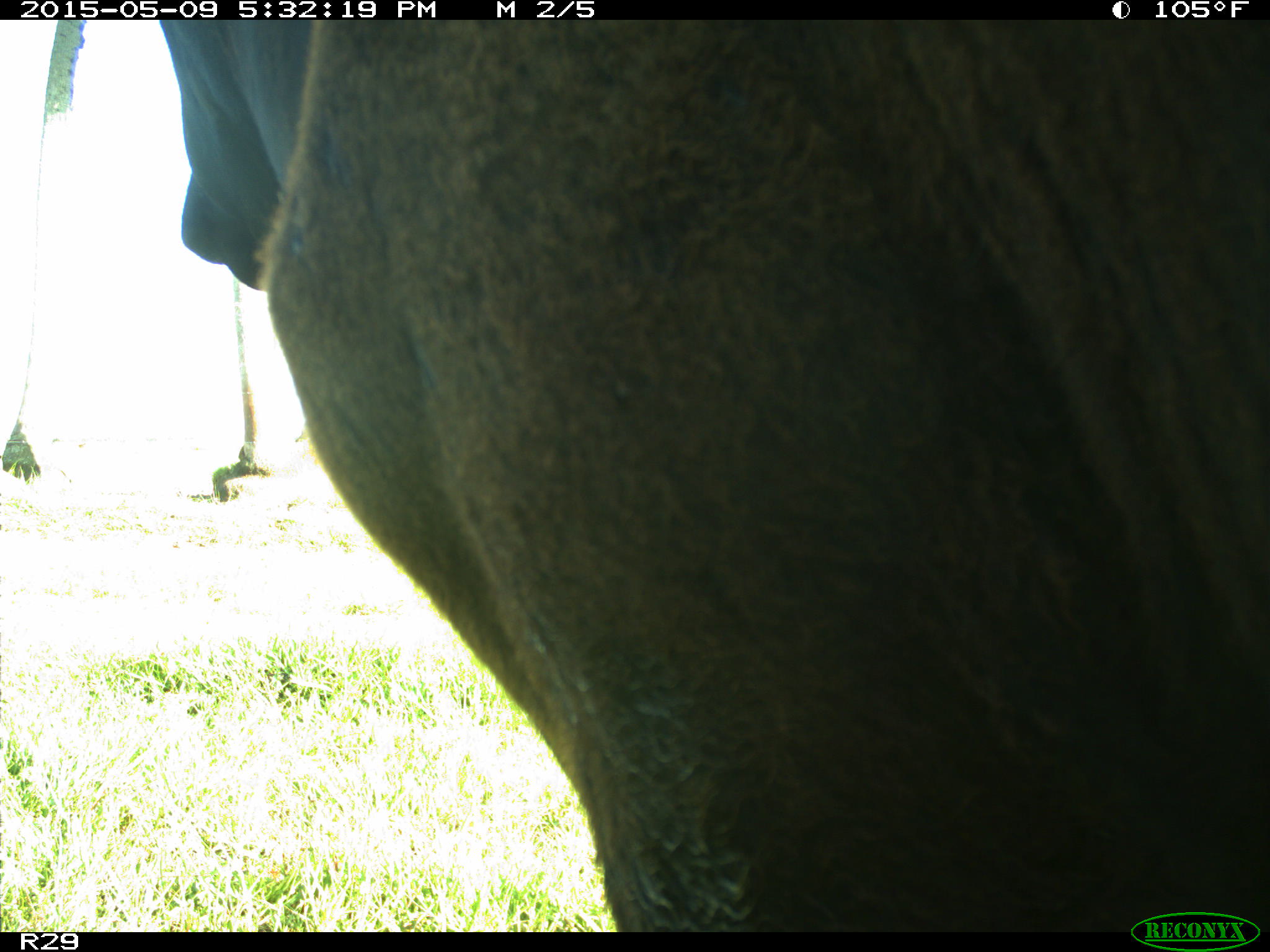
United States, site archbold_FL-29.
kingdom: Animalia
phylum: Chordata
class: Mammalia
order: Artiodactyla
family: Bovidae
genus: Bos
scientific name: Bos taurus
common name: domestic cow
Bos taurus (domestic cow).